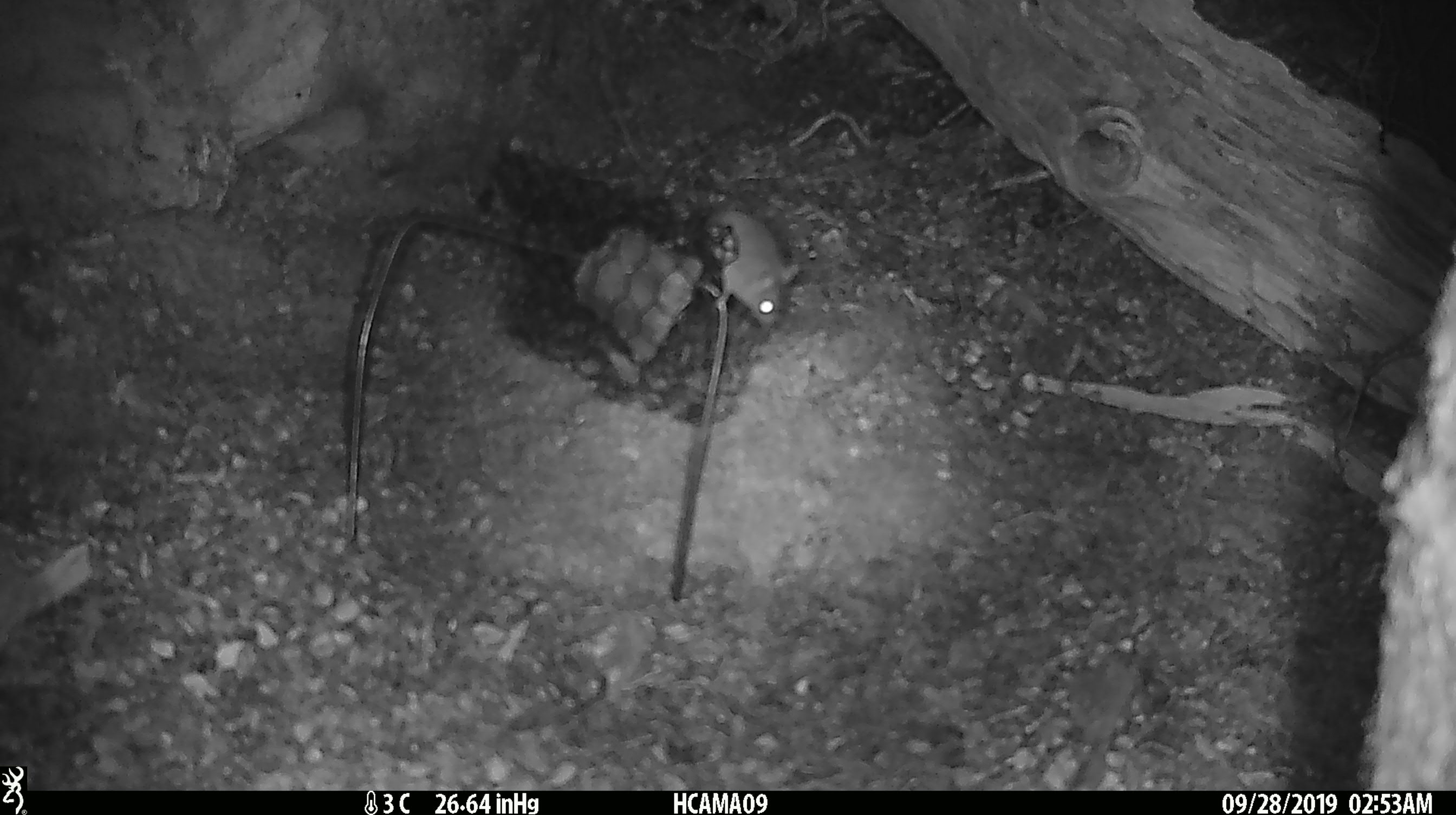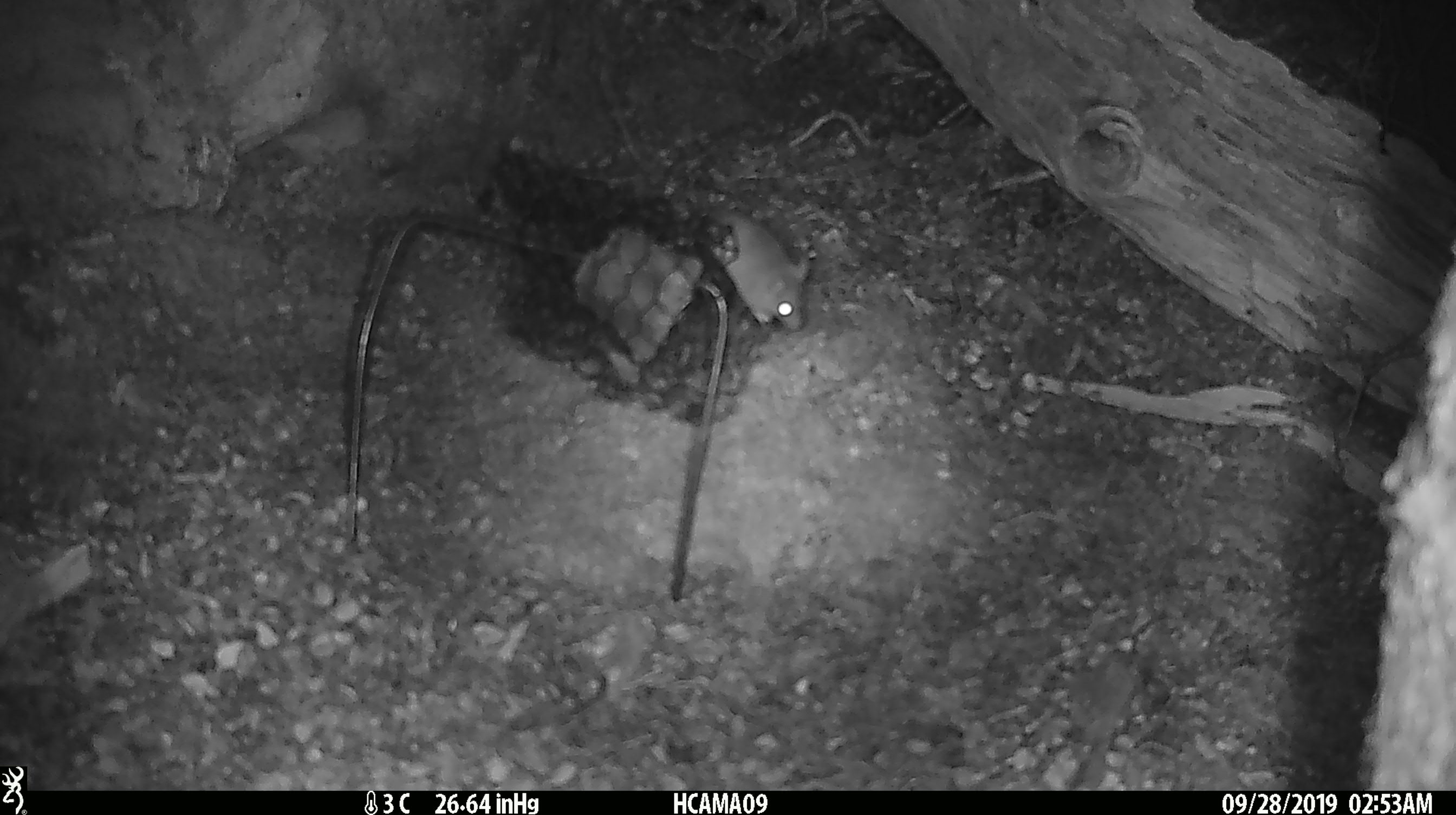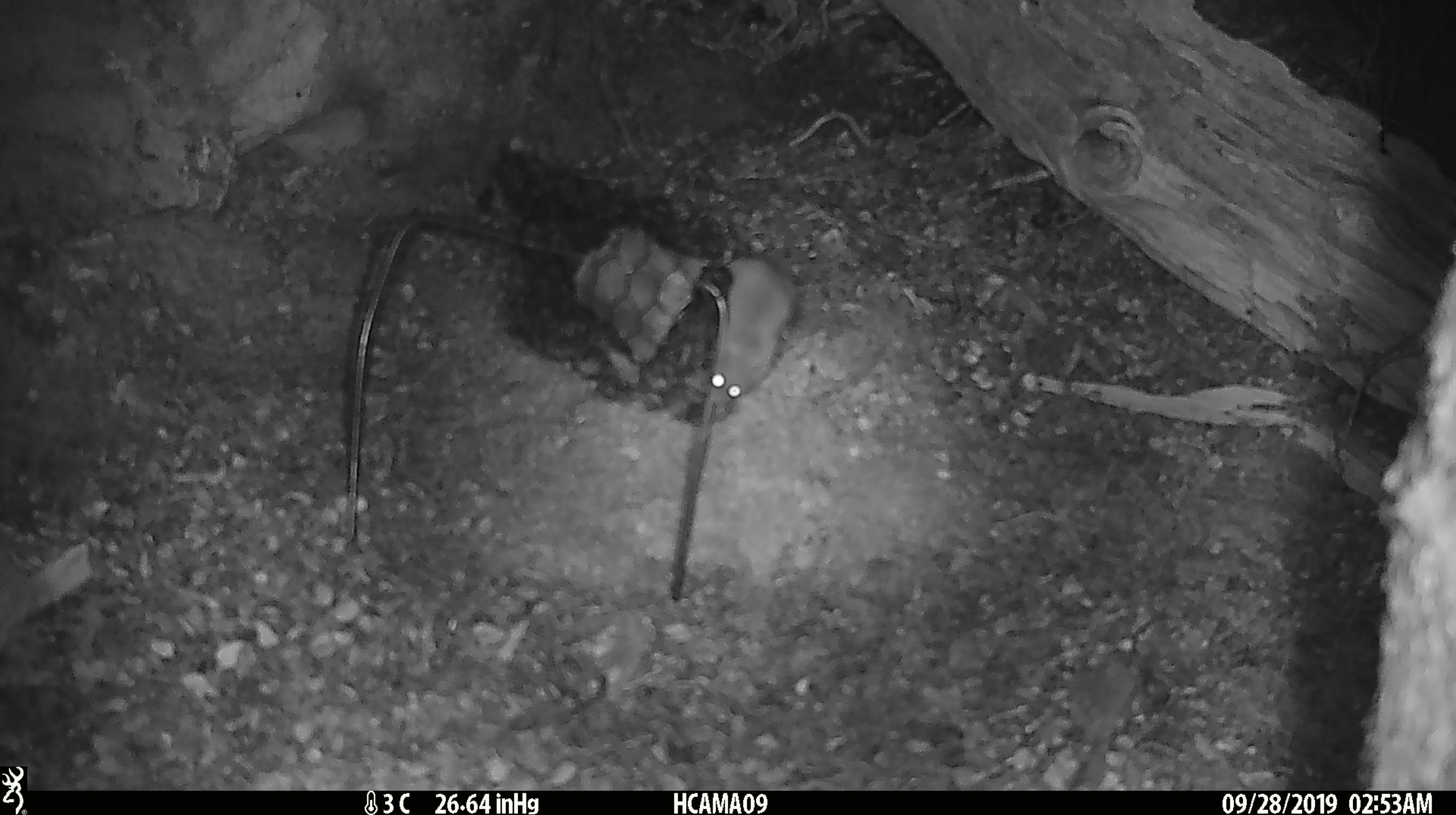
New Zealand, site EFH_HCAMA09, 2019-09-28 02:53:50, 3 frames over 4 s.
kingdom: Animalia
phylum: Chordata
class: Mammalia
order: Rodentia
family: Muridae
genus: Mus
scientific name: Mus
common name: mouse